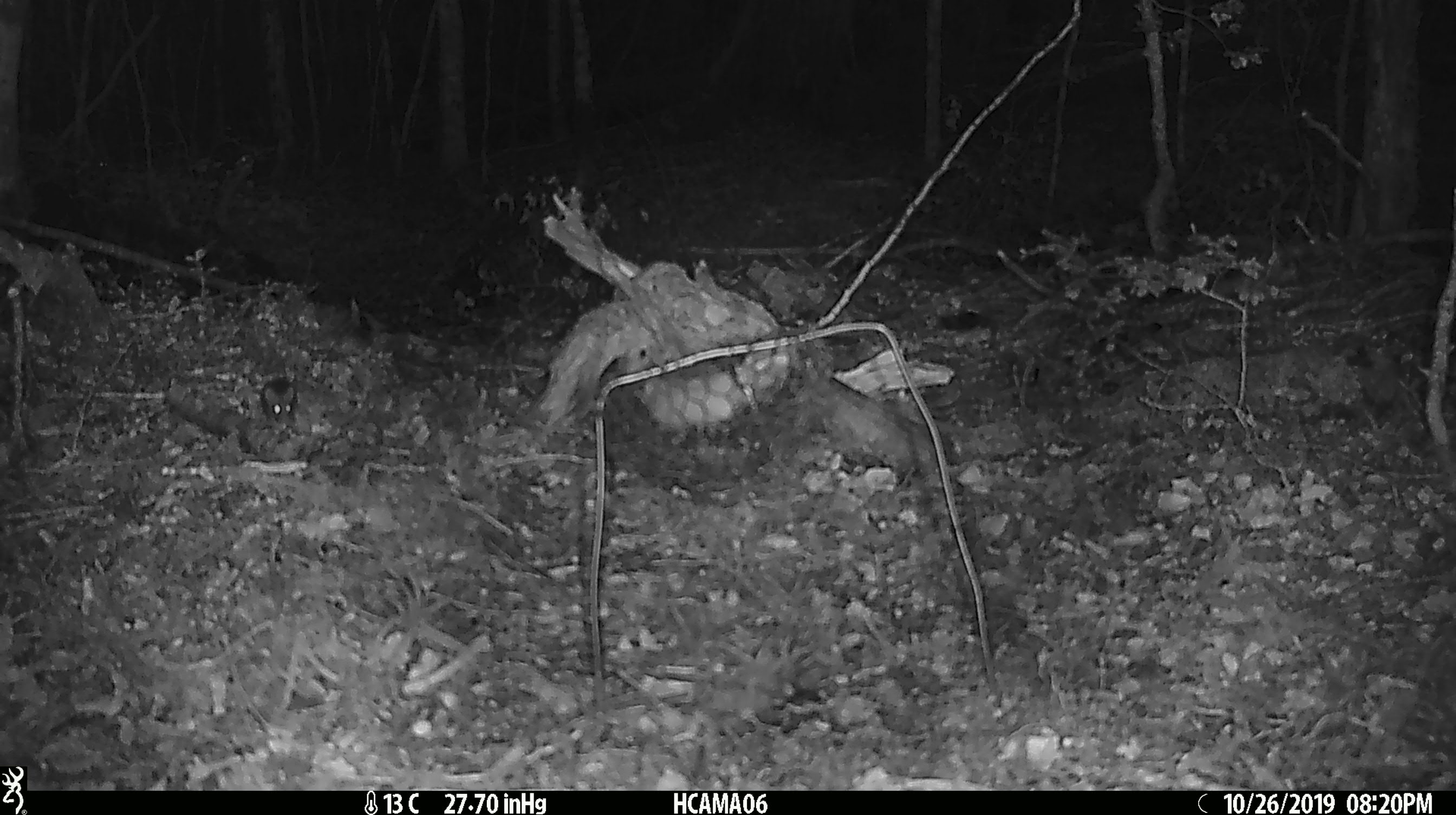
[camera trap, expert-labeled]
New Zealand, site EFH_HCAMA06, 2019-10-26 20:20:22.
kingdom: Animalia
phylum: Chordata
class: Mammalia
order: Rodentia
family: Muridae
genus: Mus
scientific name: Mus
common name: mouse